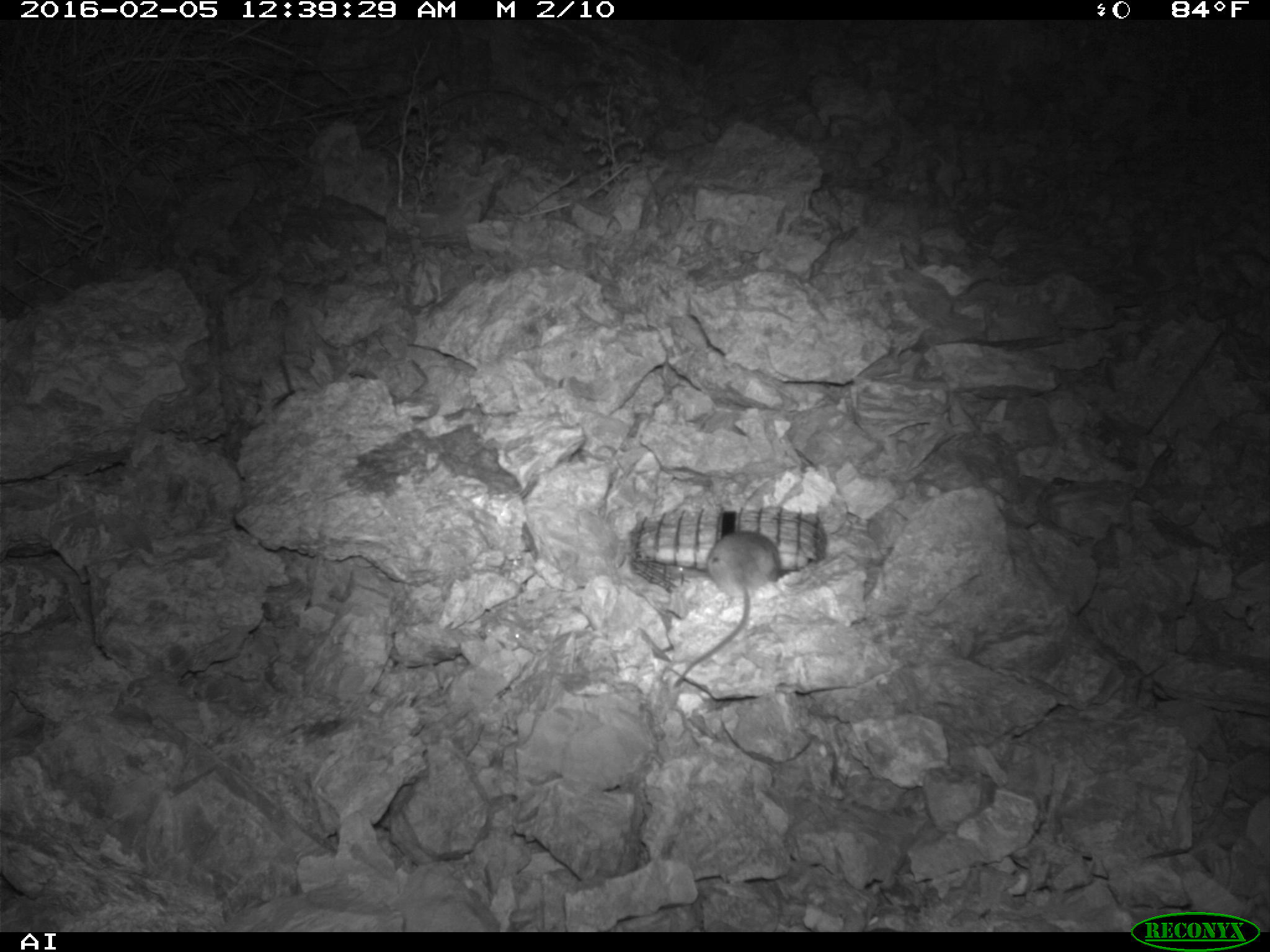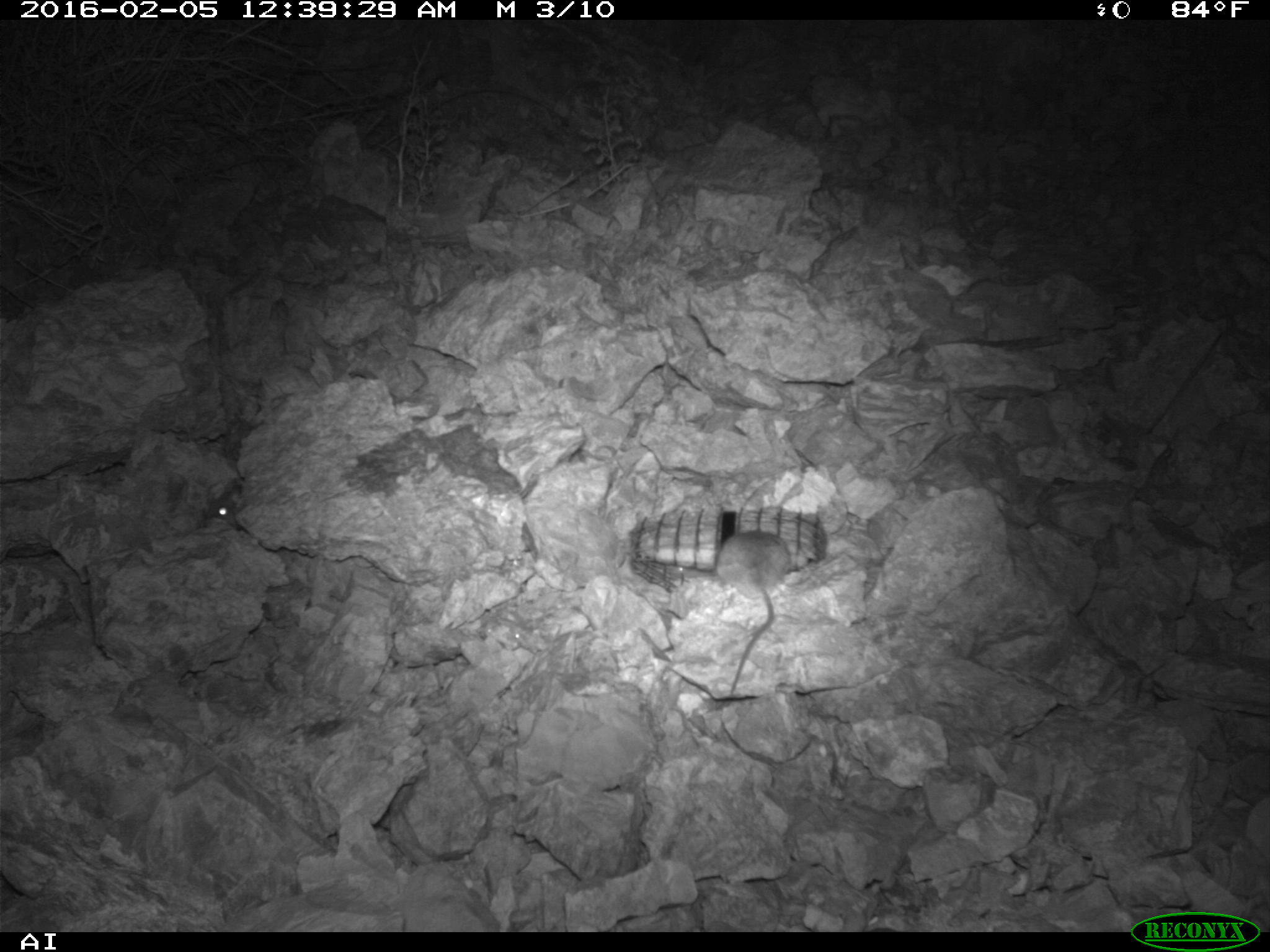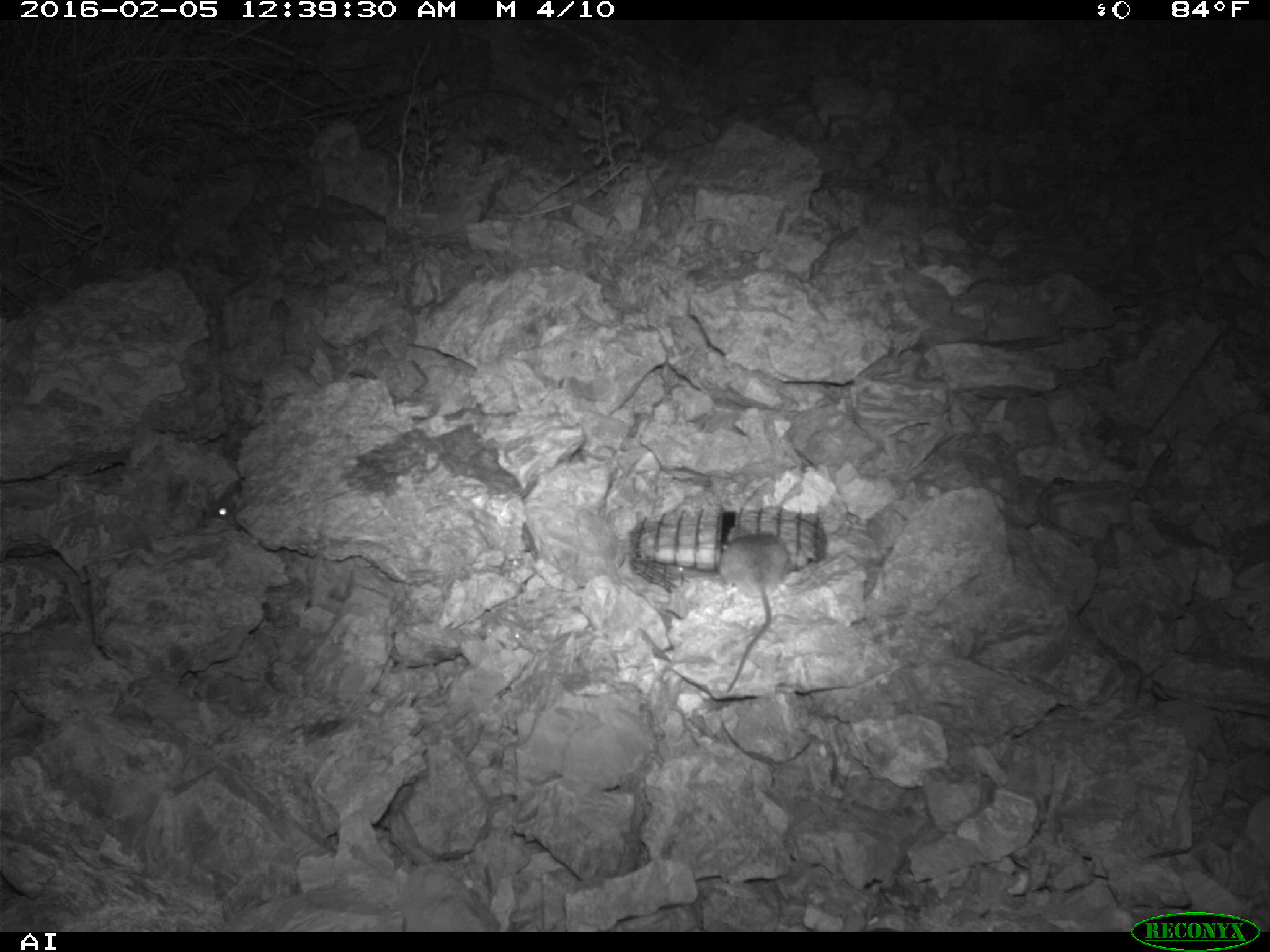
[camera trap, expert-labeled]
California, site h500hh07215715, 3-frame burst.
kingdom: Animalia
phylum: Chordata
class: Mammalia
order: Rodentia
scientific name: Rodentia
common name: rodent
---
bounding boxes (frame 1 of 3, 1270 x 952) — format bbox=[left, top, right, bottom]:
rodent: bbox=[673, 529, 781, 687]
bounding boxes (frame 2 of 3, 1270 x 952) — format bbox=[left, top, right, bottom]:
rodent: bbox=[716, 531, 791, 695]; bbox=[205, 480, 245, 529]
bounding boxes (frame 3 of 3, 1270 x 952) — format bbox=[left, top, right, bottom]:
rodent: bbox=[722, 533, 791, 694]; bbox=[202, 490, 241, 524]